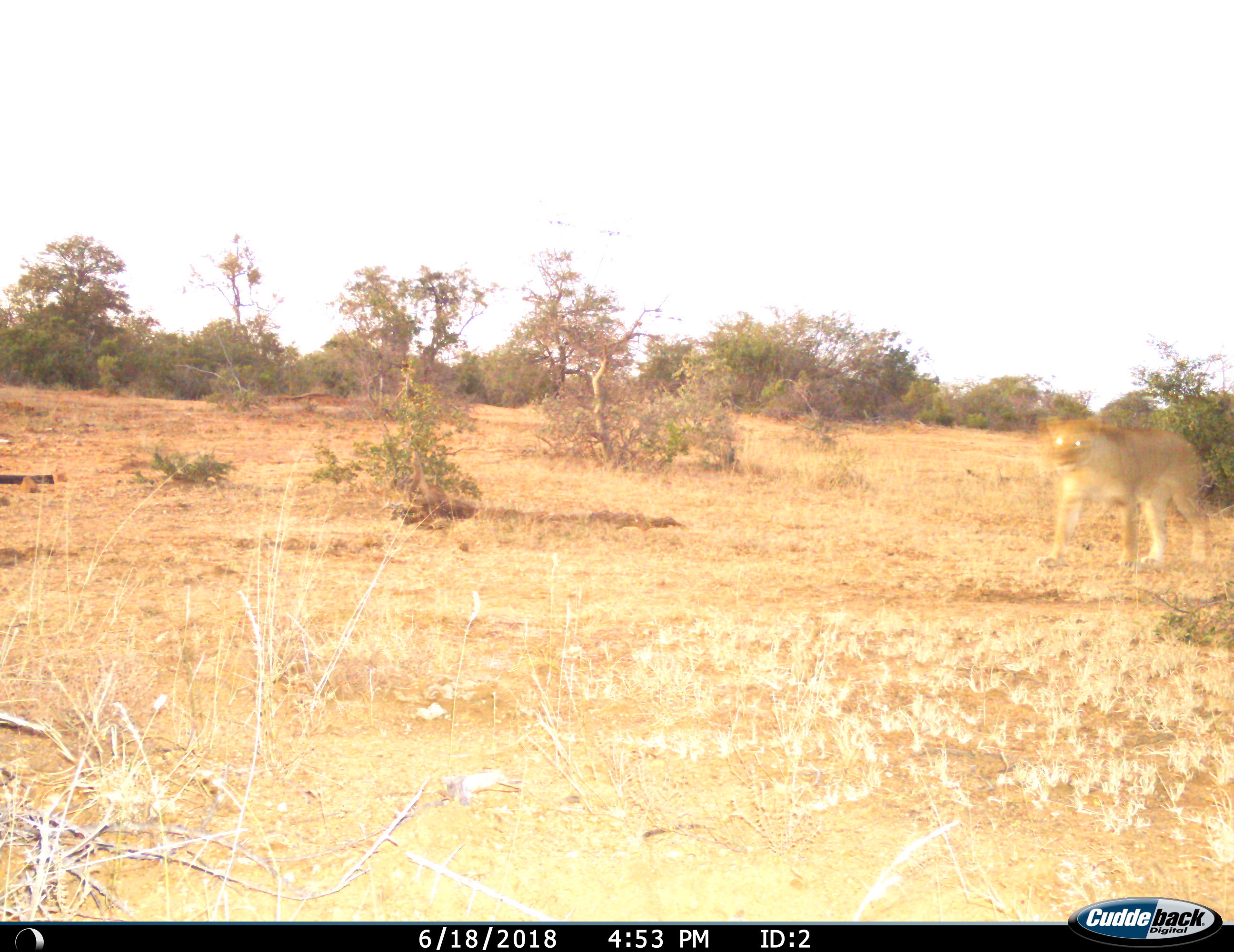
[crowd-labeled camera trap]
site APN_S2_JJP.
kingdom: Animalia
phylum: Chordata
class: Mammalia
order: Carnivora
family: Felidae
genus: Panthera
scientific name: Panthera leo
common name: lion female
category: lionfemale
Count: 1.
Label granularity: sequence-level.